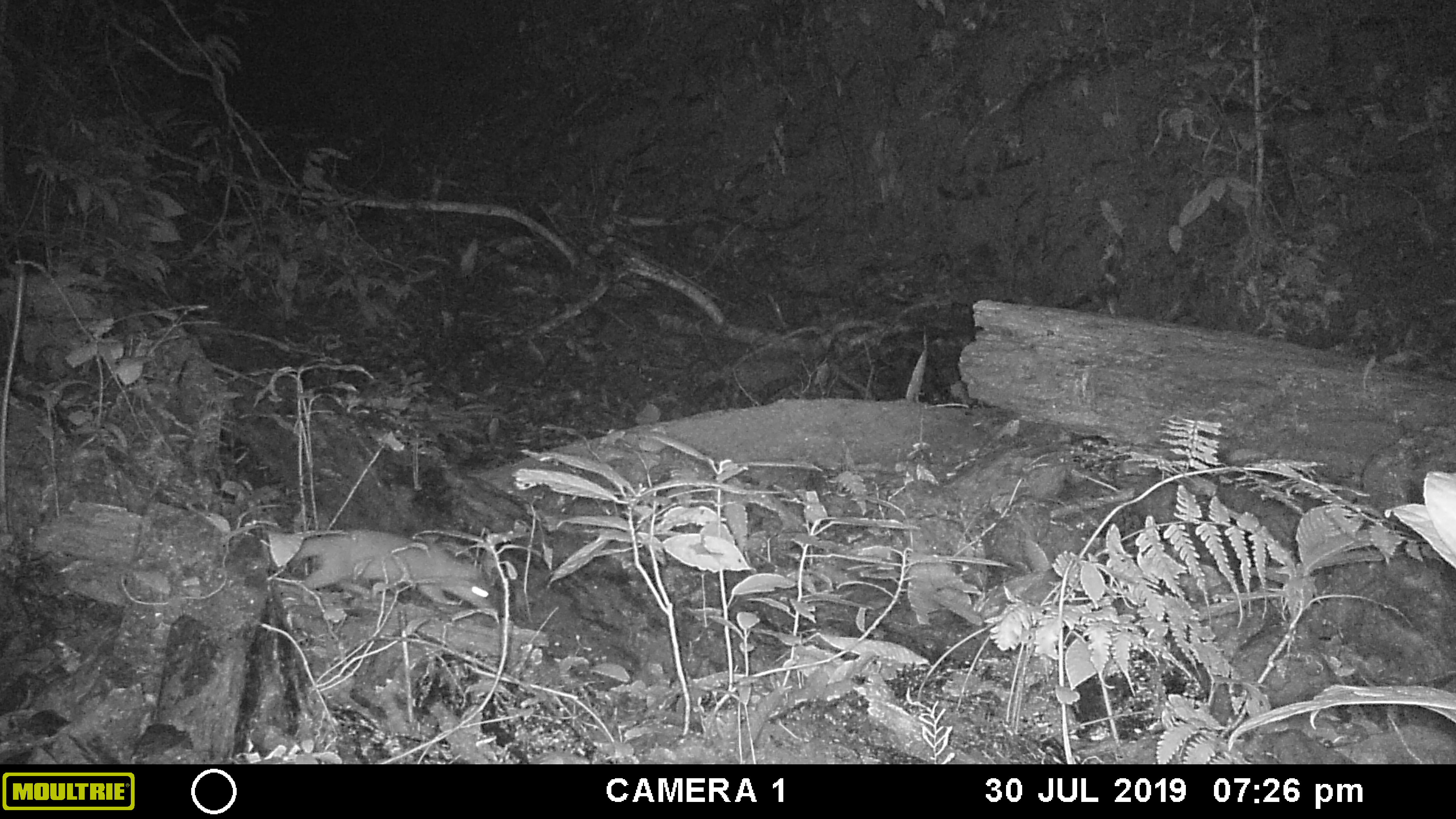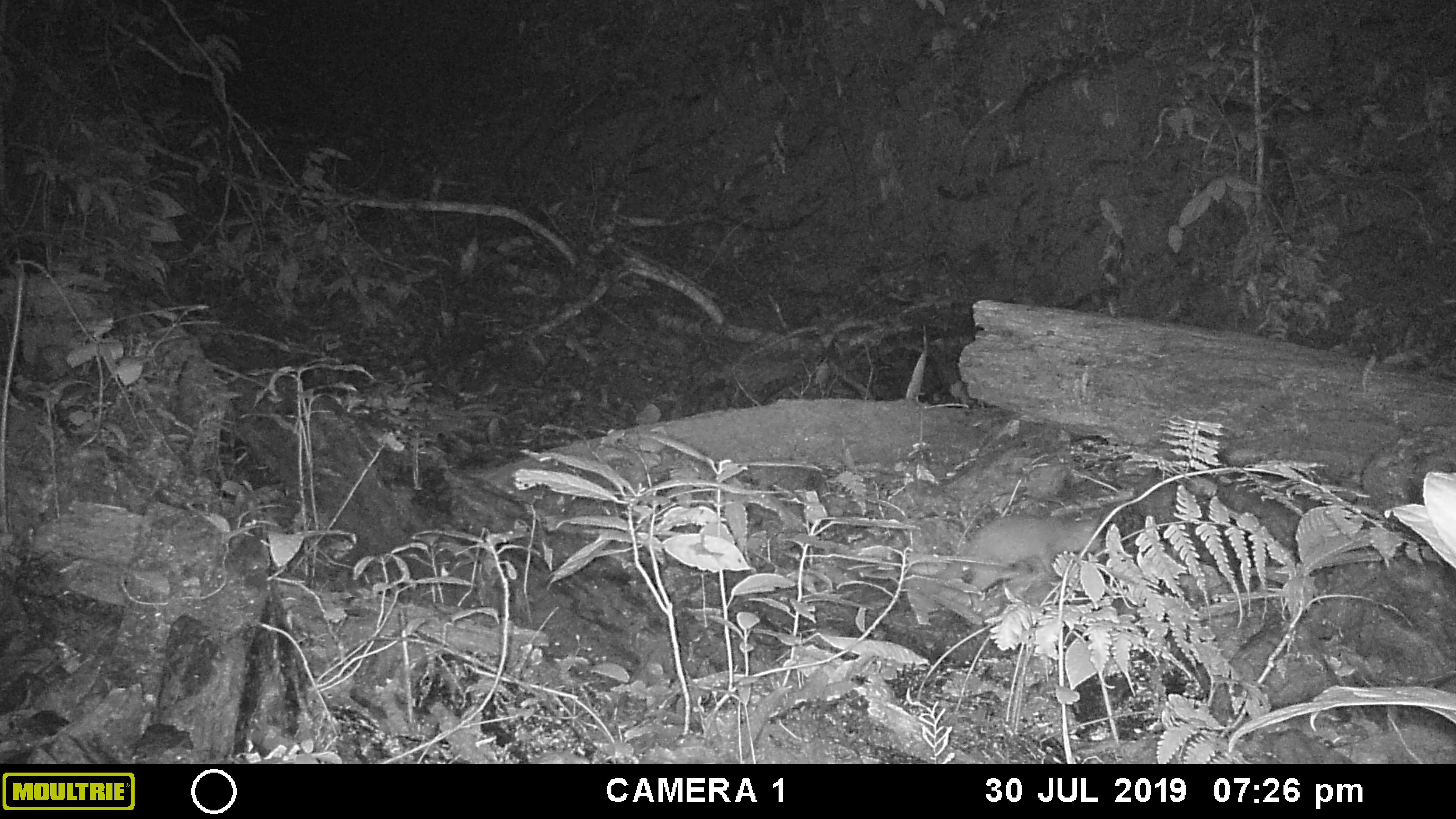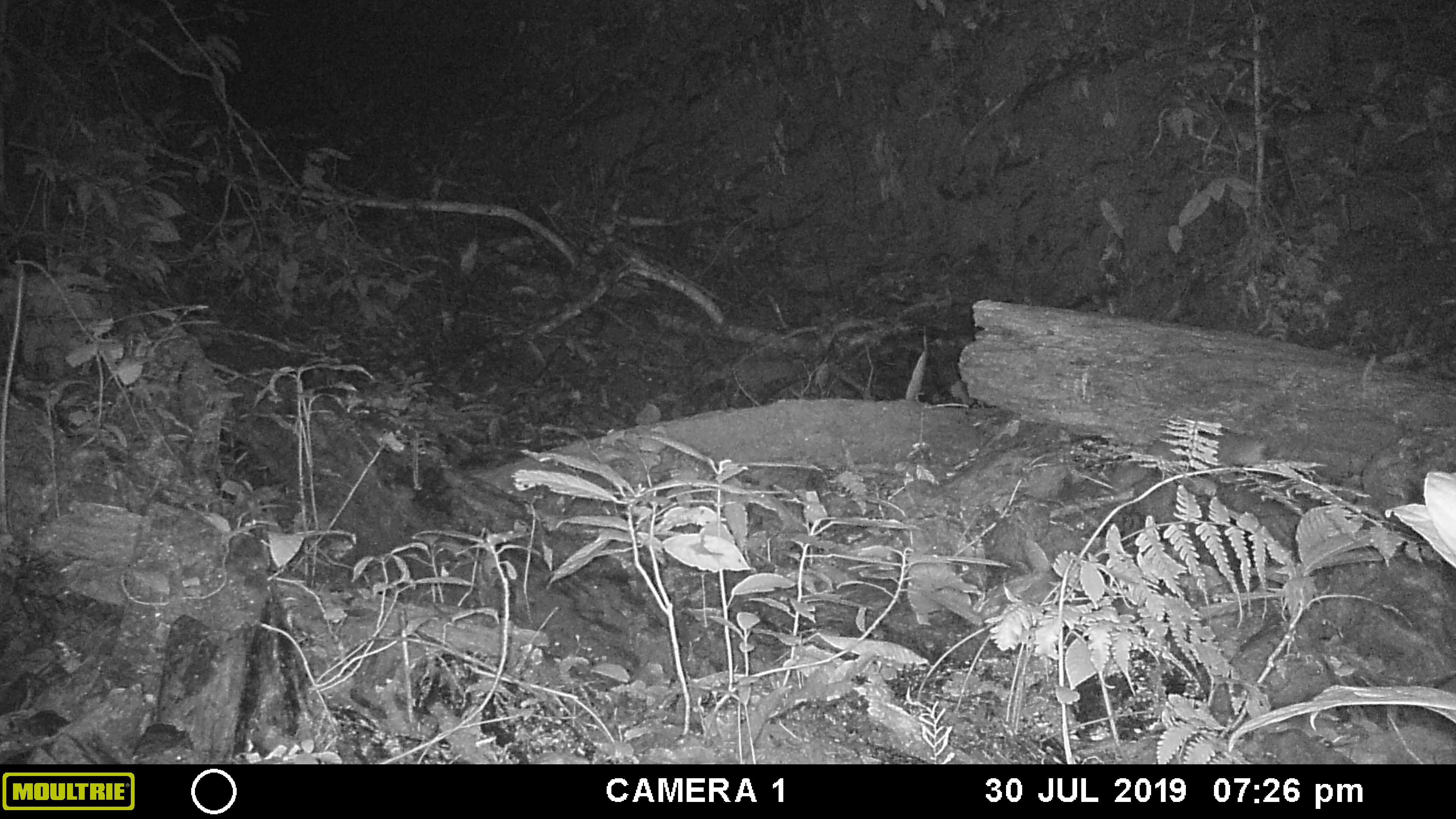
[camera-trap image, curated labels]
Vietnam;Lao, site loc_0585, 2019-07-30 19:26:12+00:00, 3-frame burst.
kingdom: Animalia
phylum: Chordata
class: Mammalia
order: Carnivora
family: Mustelidae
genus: Melogale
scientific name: Melogale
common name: ferret badger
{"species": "ferret badger (Melogale)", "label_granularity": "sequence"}